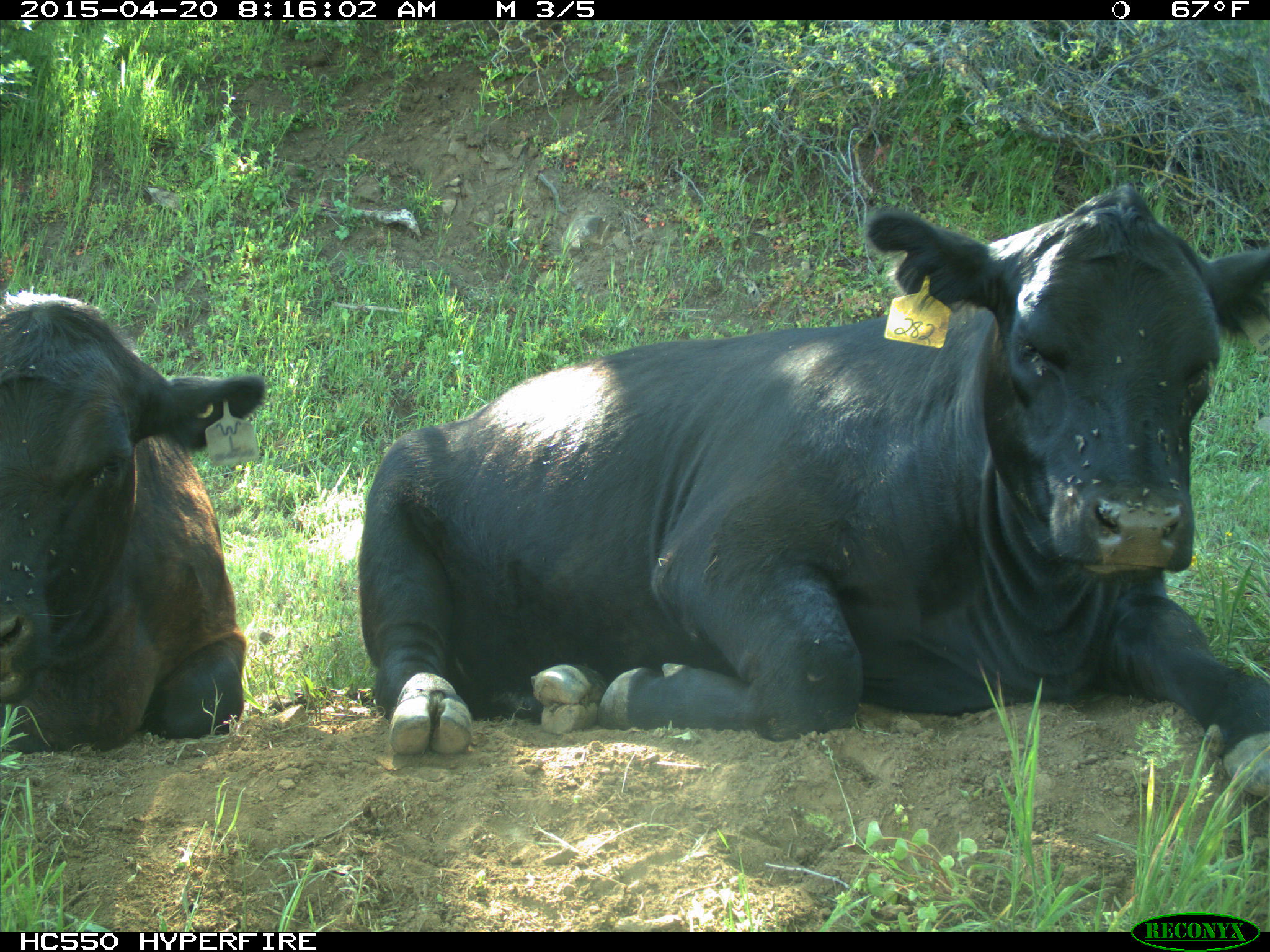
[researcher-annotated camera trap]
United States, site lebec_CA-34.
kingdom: Animalia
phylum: Chordata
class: Mammalia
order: Artiodactyla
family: Bovidae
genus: Bos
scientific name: Bos taurus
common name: domestic cow